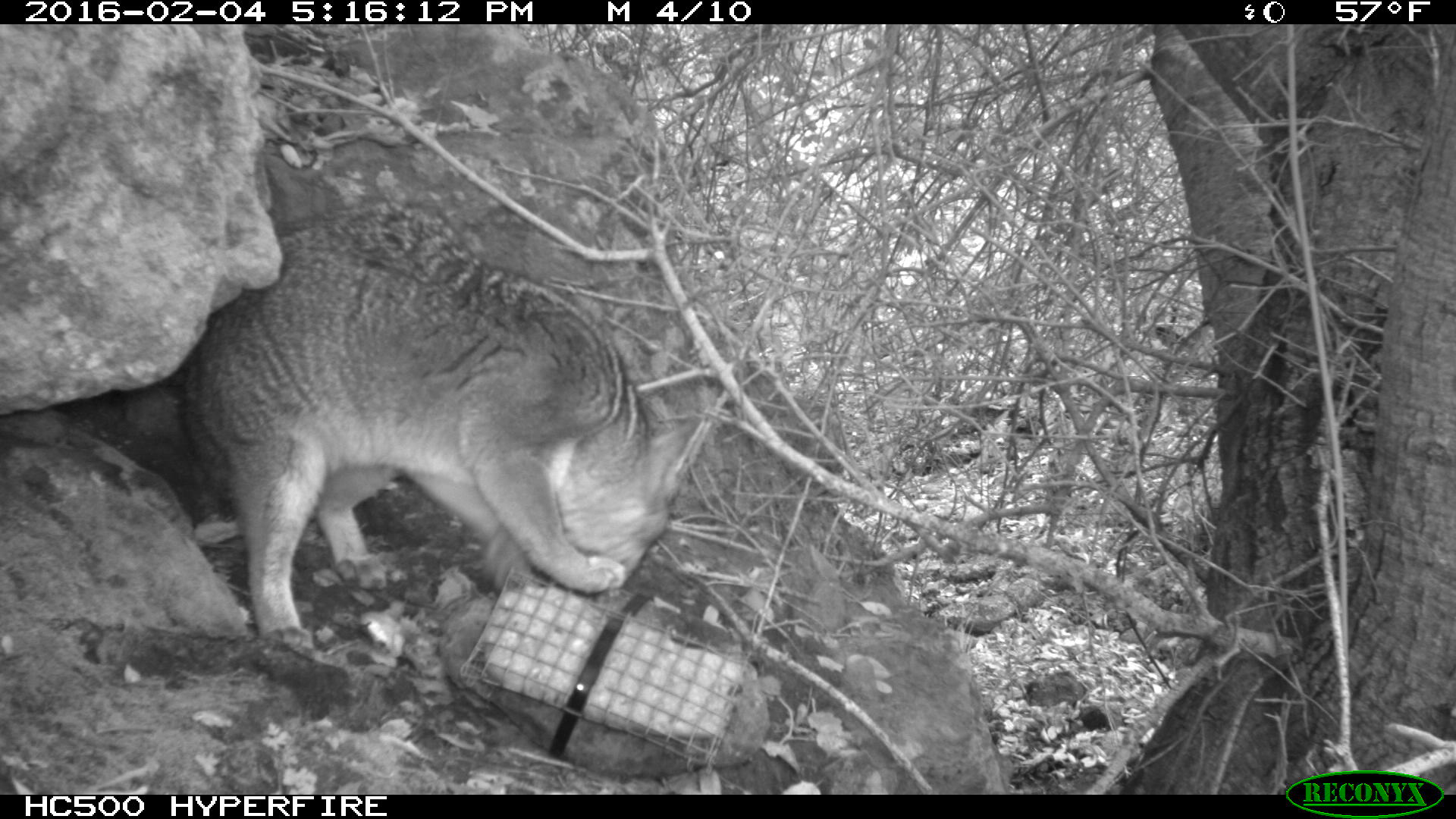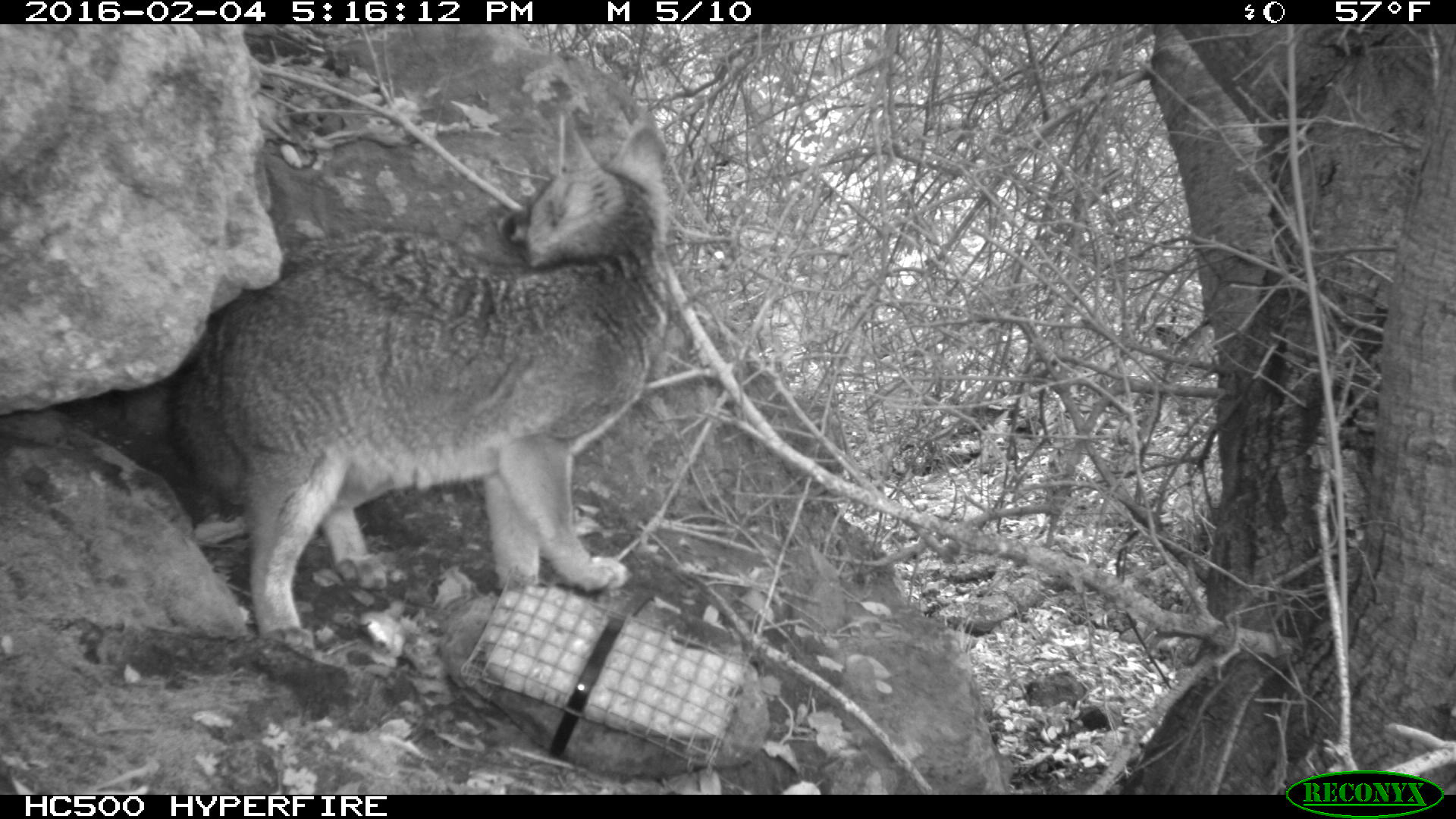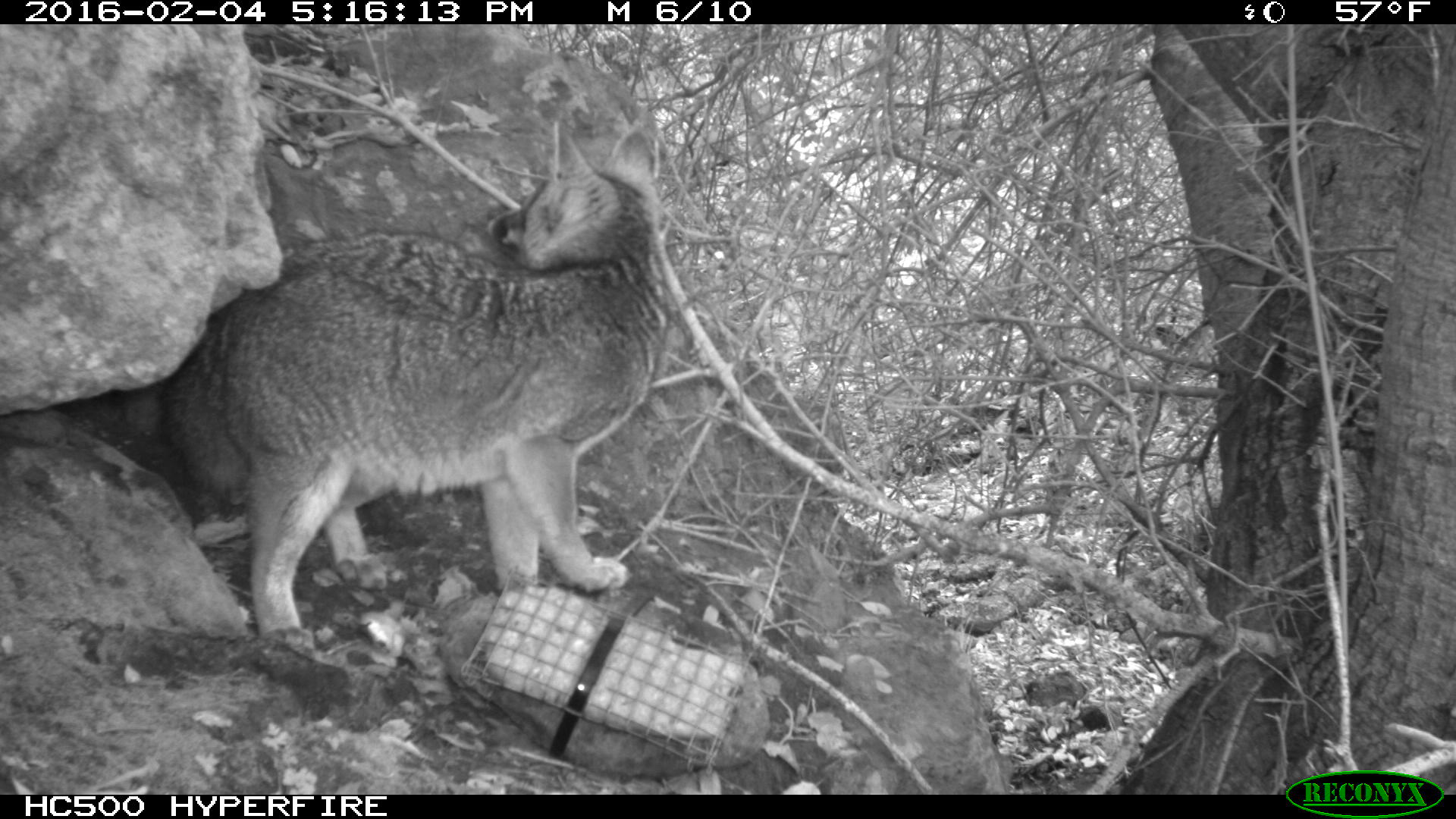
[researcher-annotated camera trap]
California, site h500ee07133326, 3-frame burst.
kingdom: Animalia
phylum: Chordata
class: Mammalia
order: Carnivora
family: Canidae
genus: Urocyon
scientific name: Urocyon littoralis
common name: island fox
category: fox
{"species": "fox (island fox) (Urocyon littoralis)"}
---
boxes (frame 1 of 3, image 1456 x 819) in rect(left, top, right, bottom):
fox: rect(187, 199, 707, 650)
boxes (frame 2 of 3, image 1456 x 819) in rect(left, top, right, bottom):
fox: rect(168, 111, 675, 654)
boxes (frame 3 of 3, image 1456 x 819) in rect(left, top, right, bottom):
fox: rect(168, 111, 675, 654)